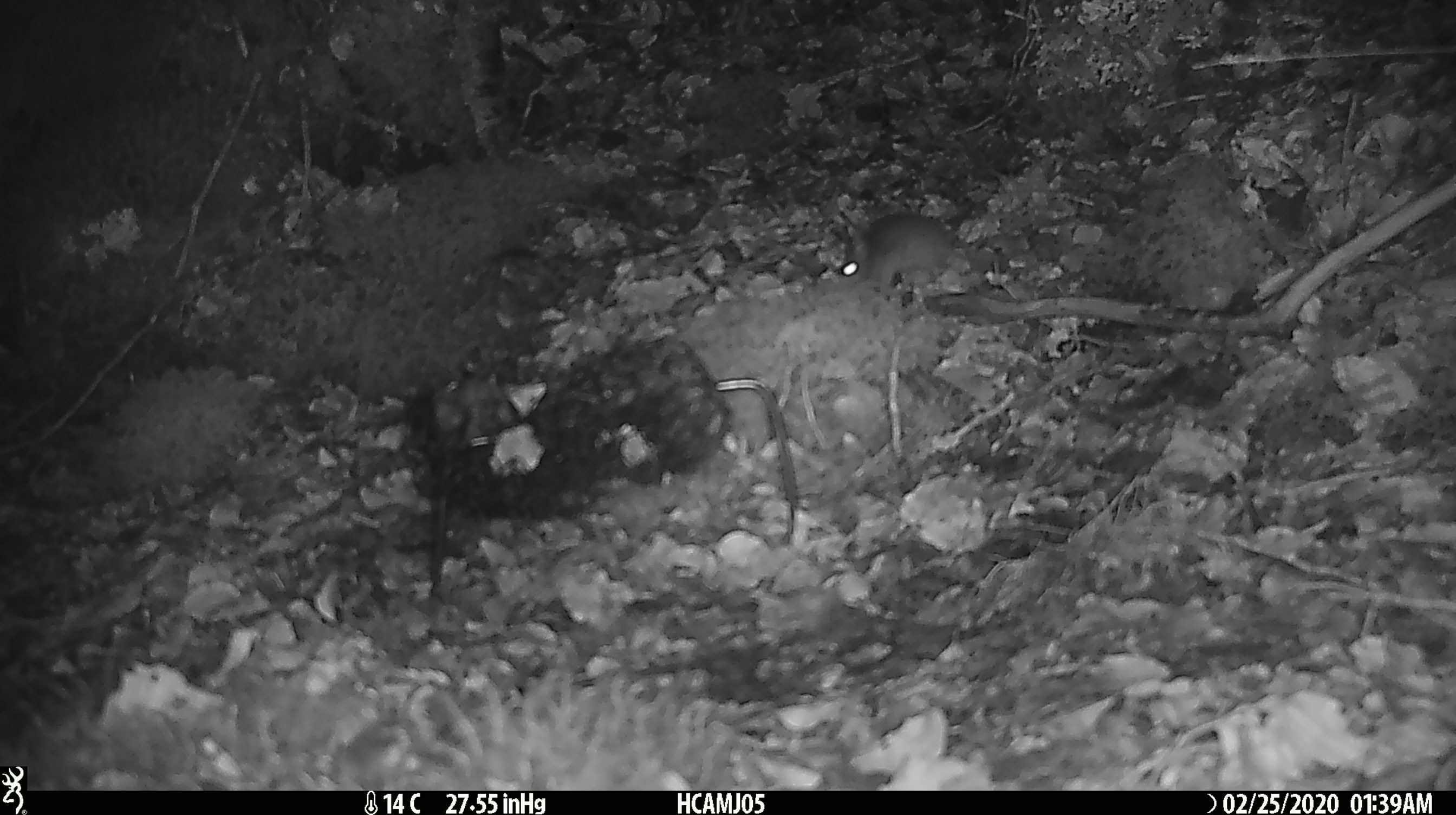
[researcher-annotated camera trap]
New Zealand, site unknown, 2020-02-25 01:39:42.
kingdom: Animalia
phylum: Chordata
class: Mammalia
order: Rodentia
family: Muridae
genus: Mus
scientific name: Mus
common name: mouse